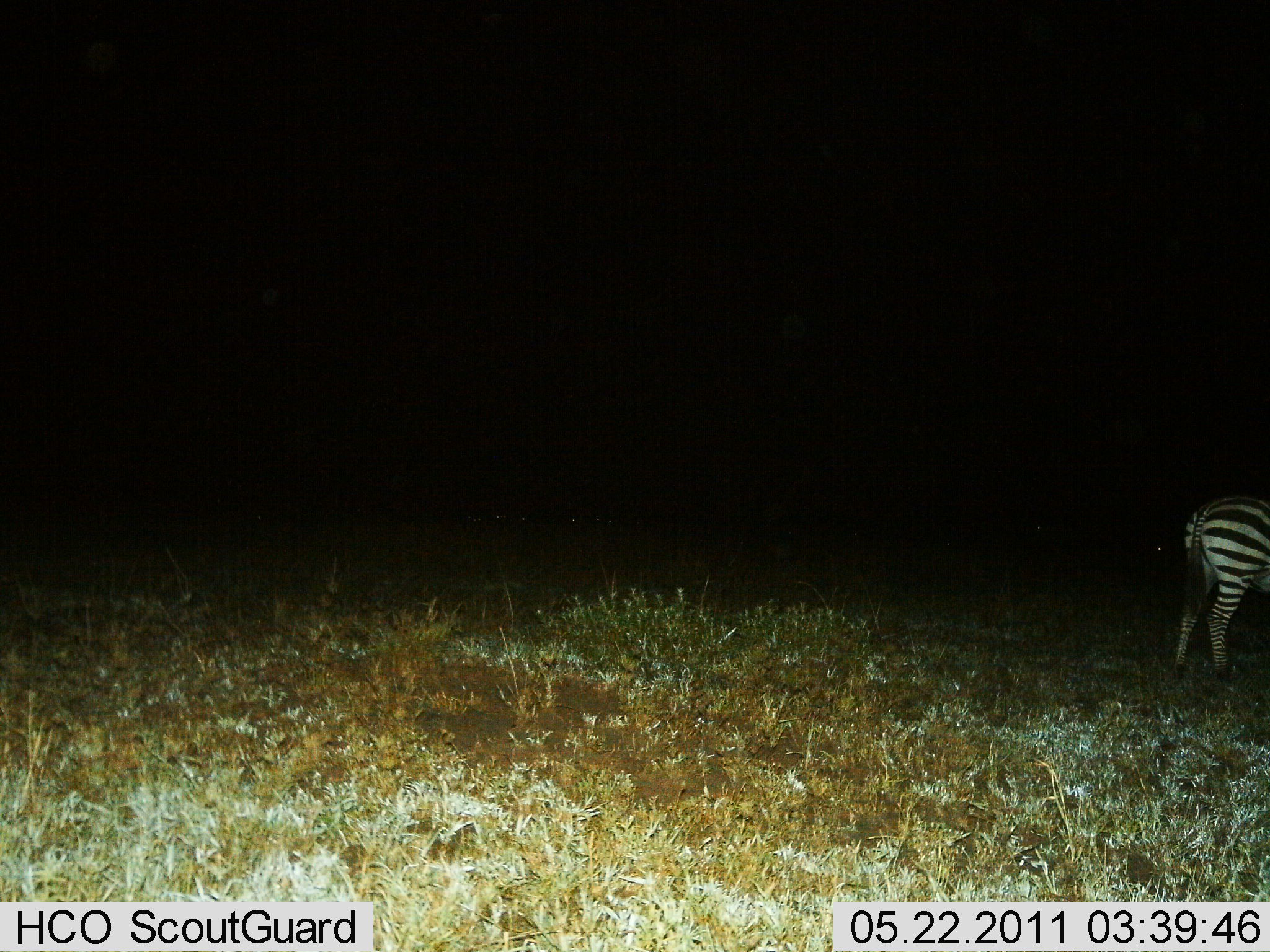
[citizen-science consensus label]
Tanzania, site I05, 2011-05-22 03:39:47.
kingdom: Animalia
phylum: Chordata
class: Mammalia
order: Perissodactyla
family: Equidae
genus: Equus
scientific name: Equus quagga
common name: plains zebra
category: zebra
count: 1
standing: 100%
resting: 0%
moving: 0%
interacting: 0%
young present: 0%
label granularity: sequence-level